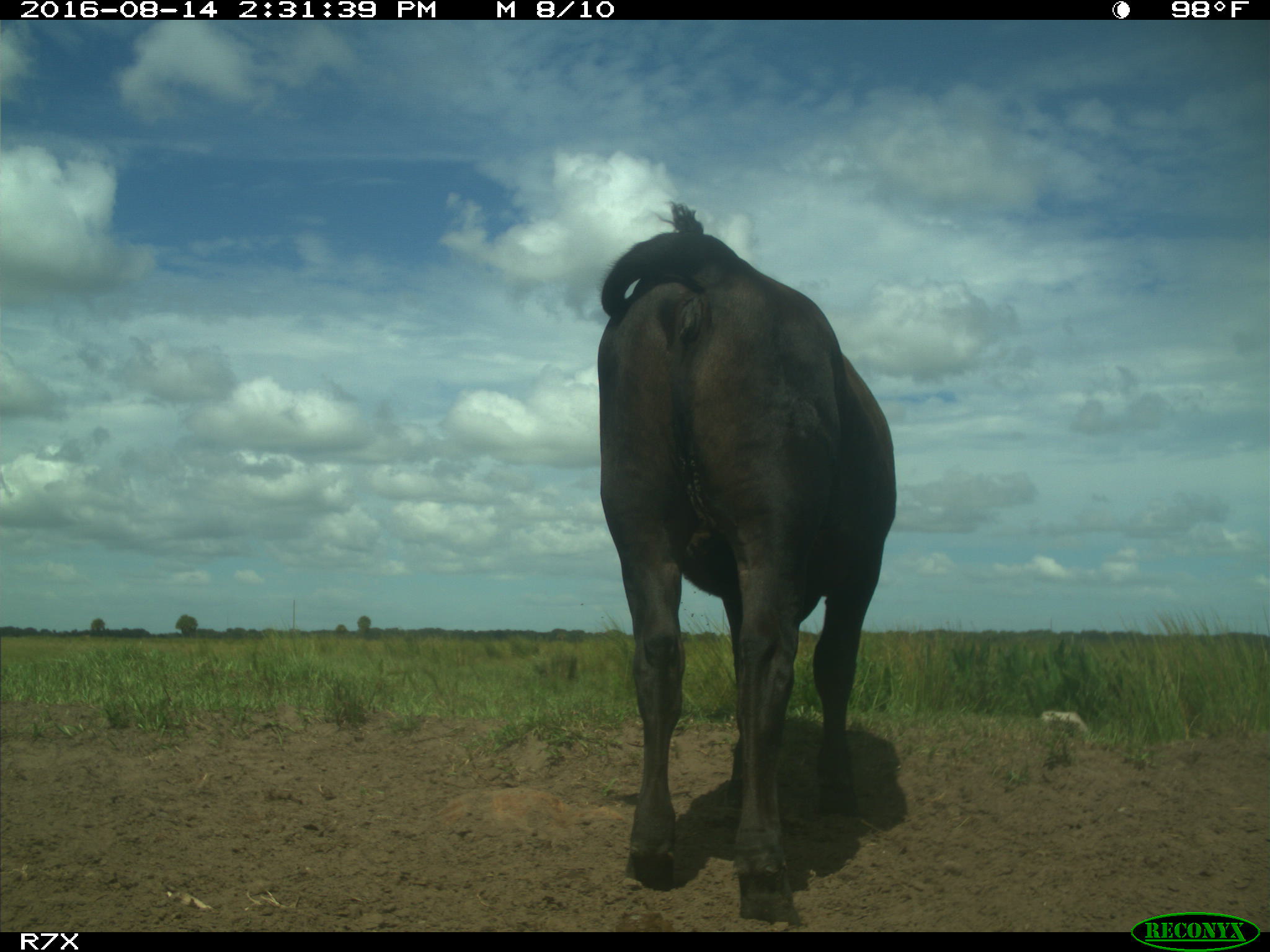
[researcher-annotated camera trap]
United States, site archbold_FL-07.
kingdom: Animalia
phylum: Chordata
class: Mammalia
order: Artiodactyla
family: Bovidae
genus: Bos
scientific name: Bos taurus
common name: domestic cow